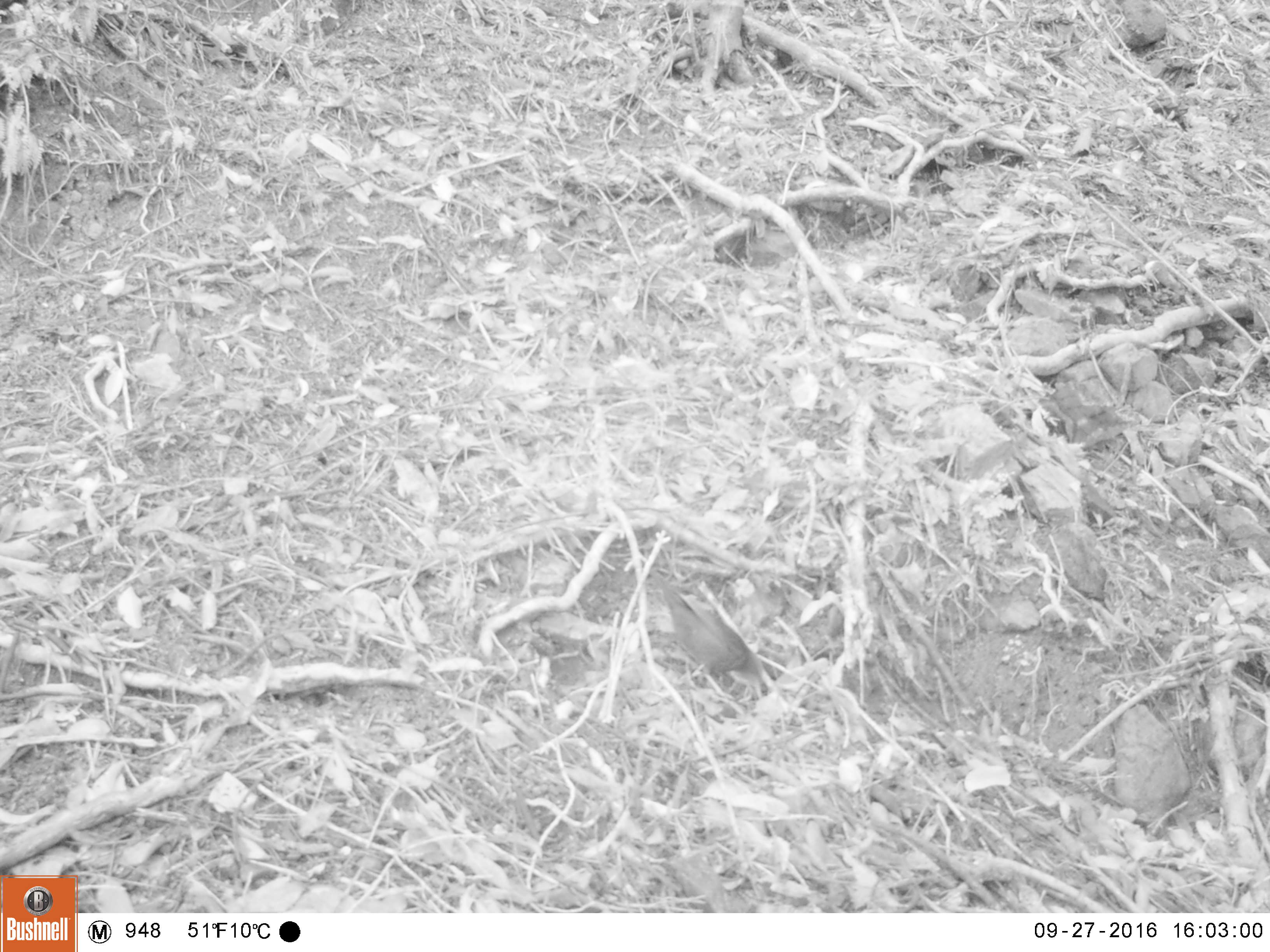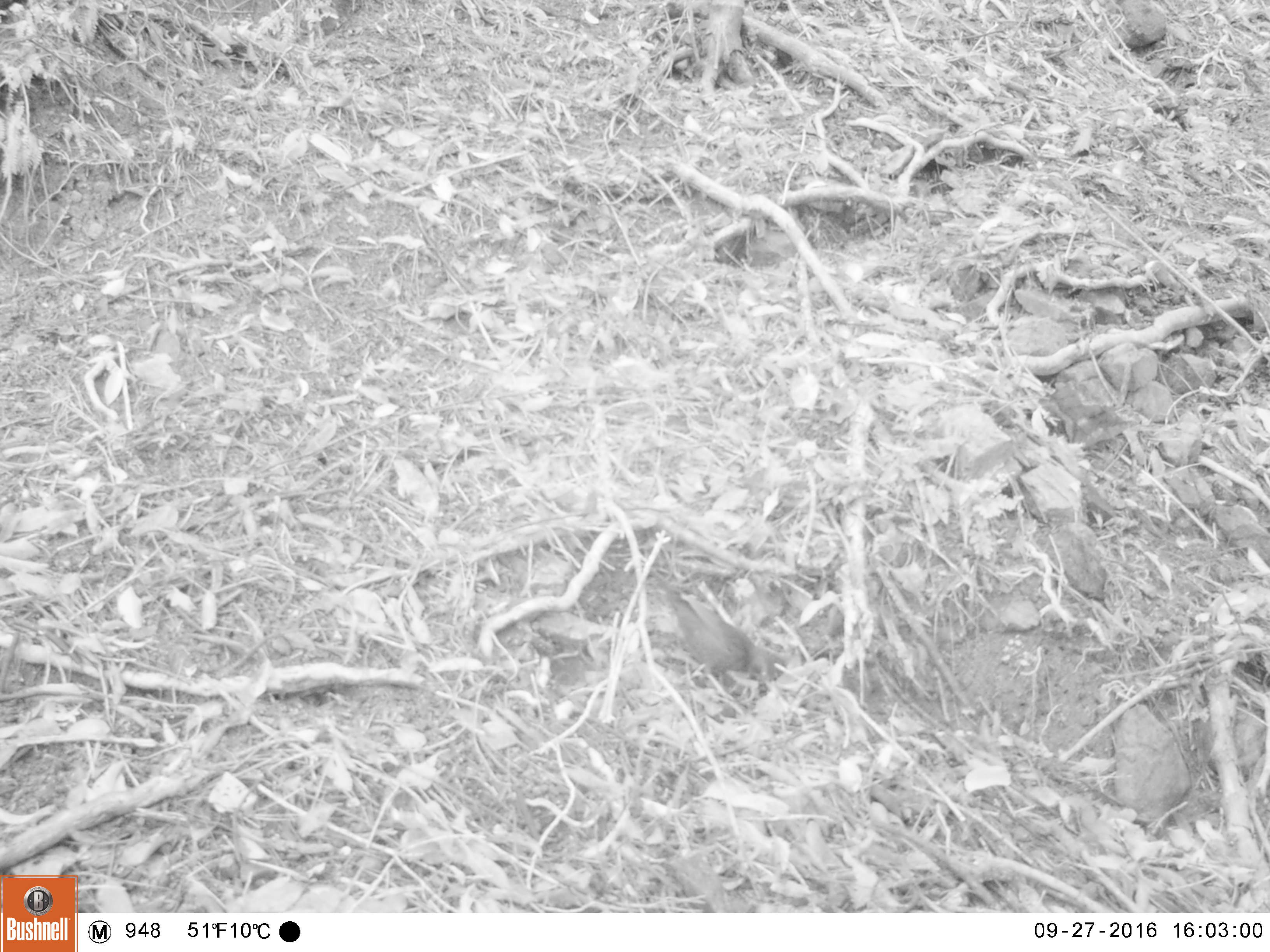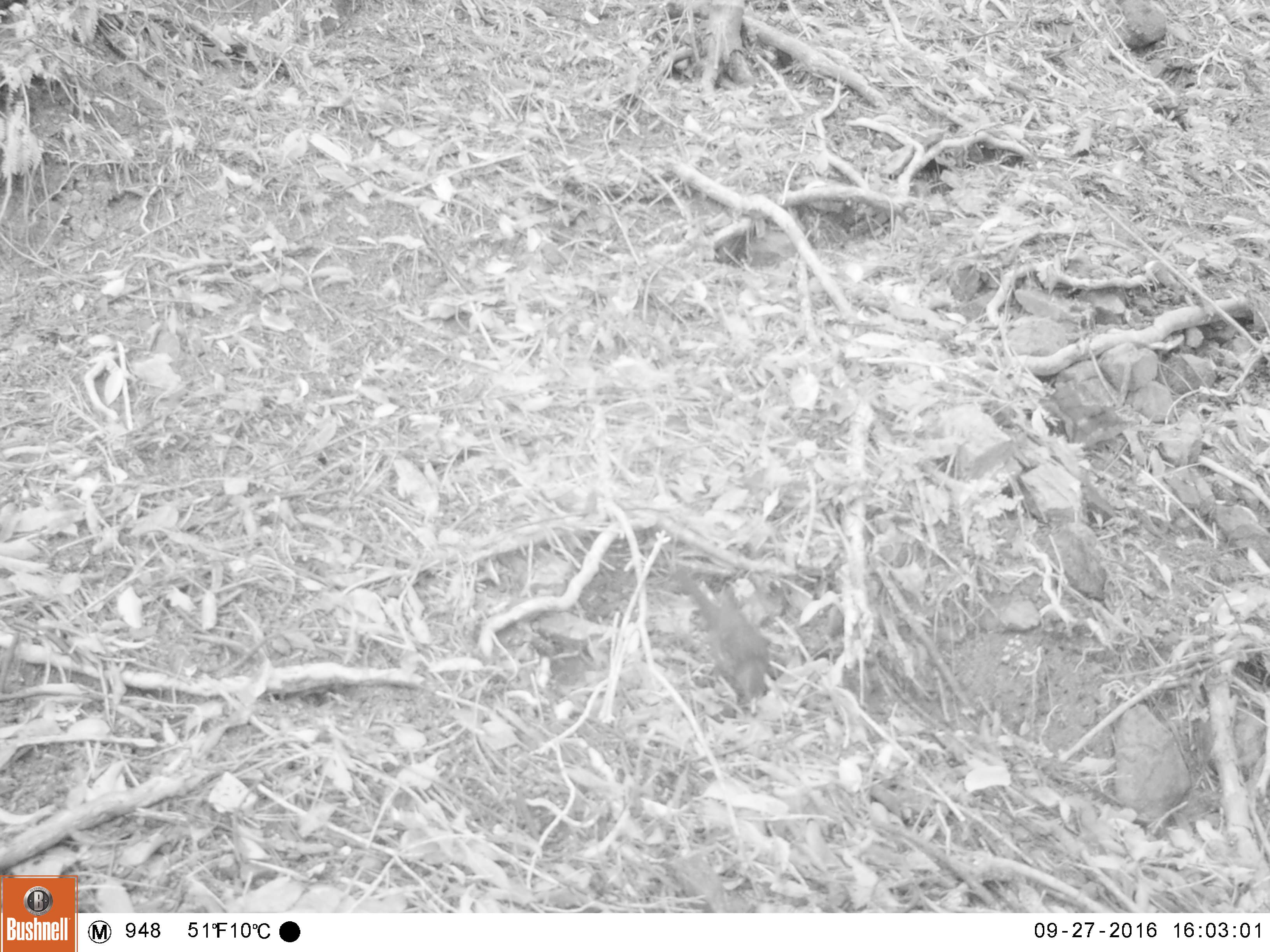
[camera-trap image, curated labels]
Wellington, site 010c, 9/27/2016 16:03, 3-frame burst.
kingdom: Animalia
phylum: Chordata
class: Aves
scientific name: Aves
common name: bird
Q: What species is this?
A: Bird (Aves).